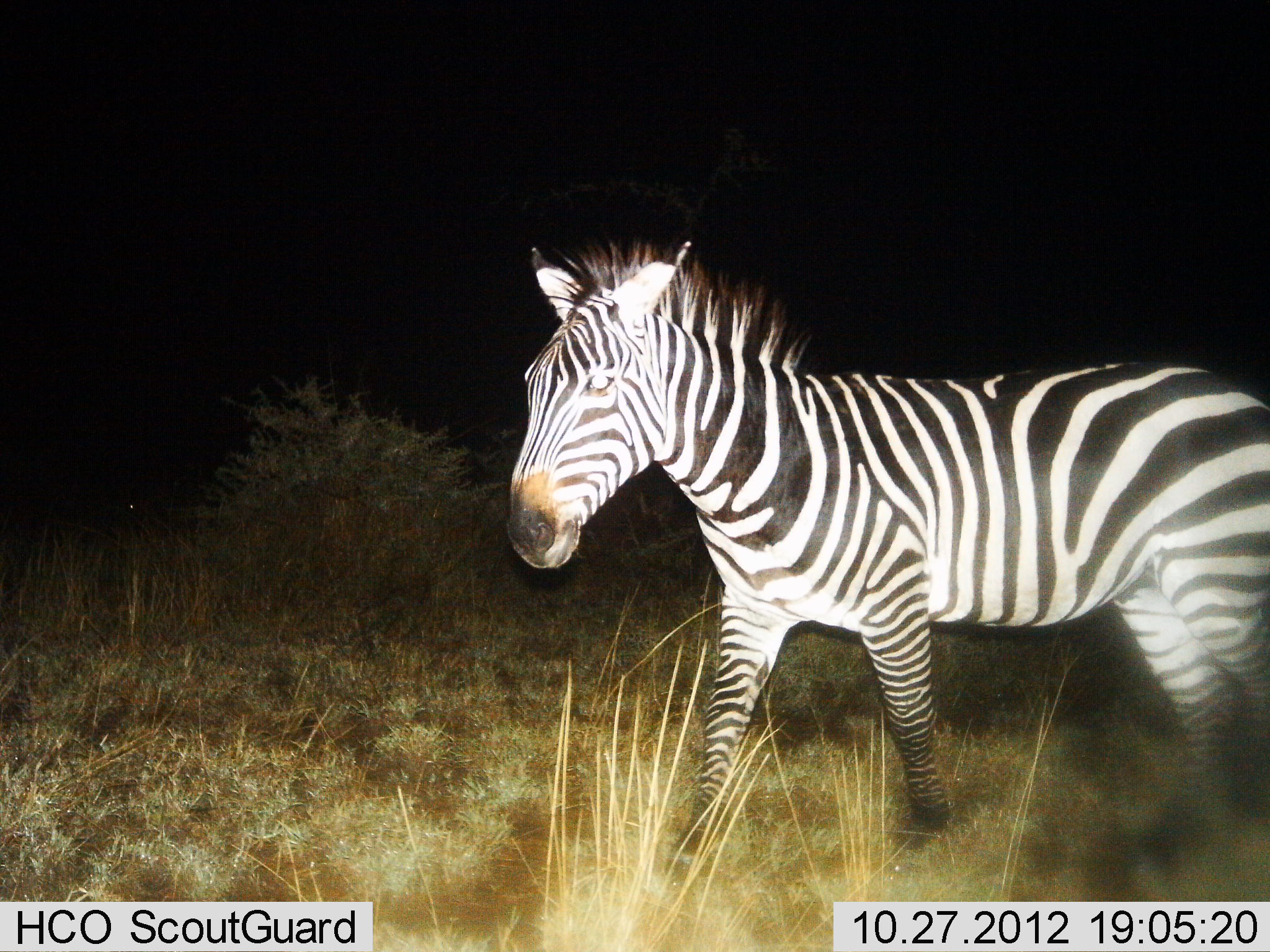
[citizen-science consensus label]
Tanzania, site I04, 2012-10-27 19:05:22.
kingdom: Animalia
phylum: Chordata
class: Mammalia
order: Perissodactyla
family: Equidae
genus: Equus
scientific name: Equus quagga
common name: plains zebra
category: zebra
Zebra (plains zebra) (Equus quagga), count 1. Behavior (volunteer vote fractions): standing 0%, resting 0%, moving 100%, interacting 0%. Young present (vote fraction): 0%. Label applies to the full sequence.